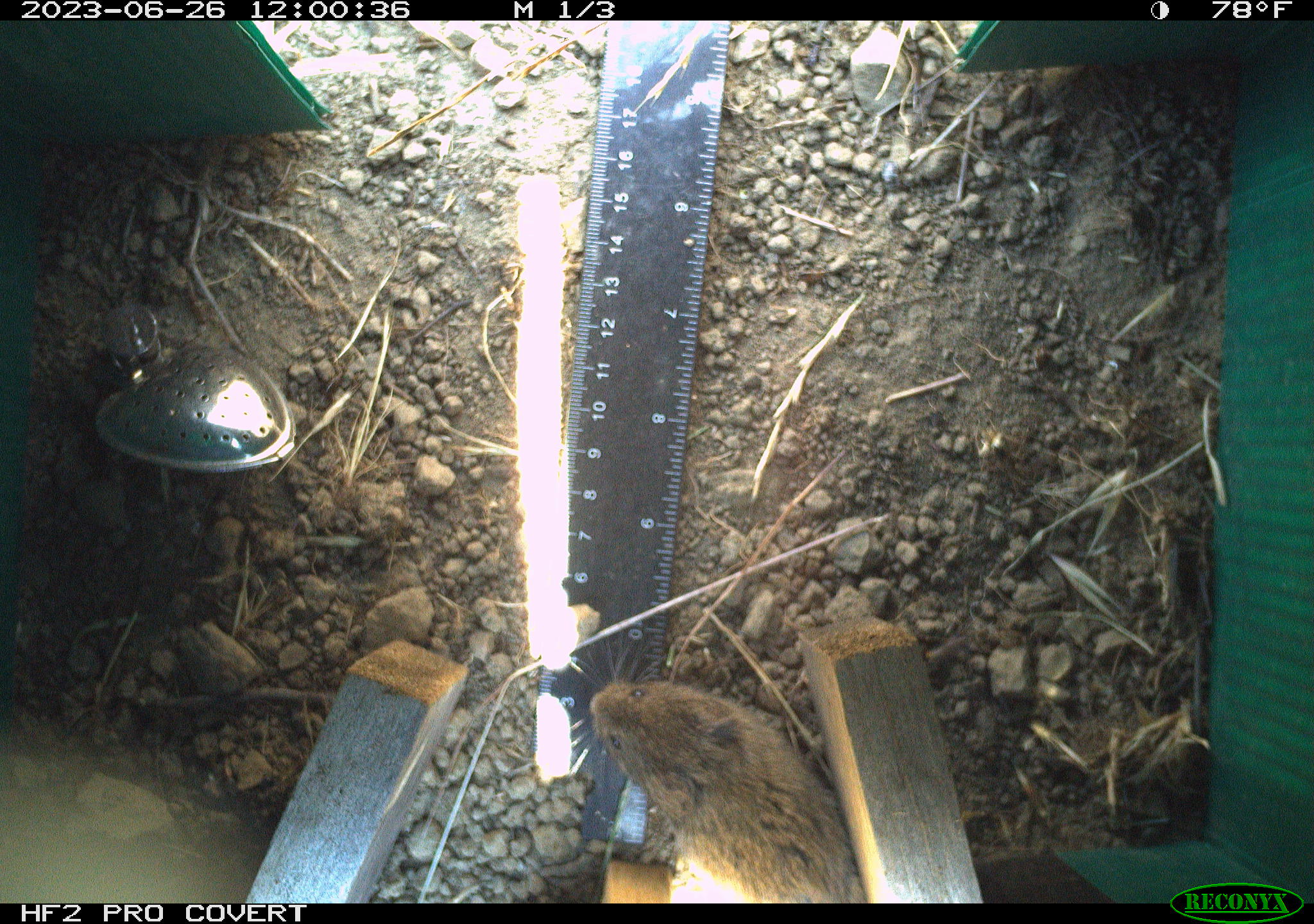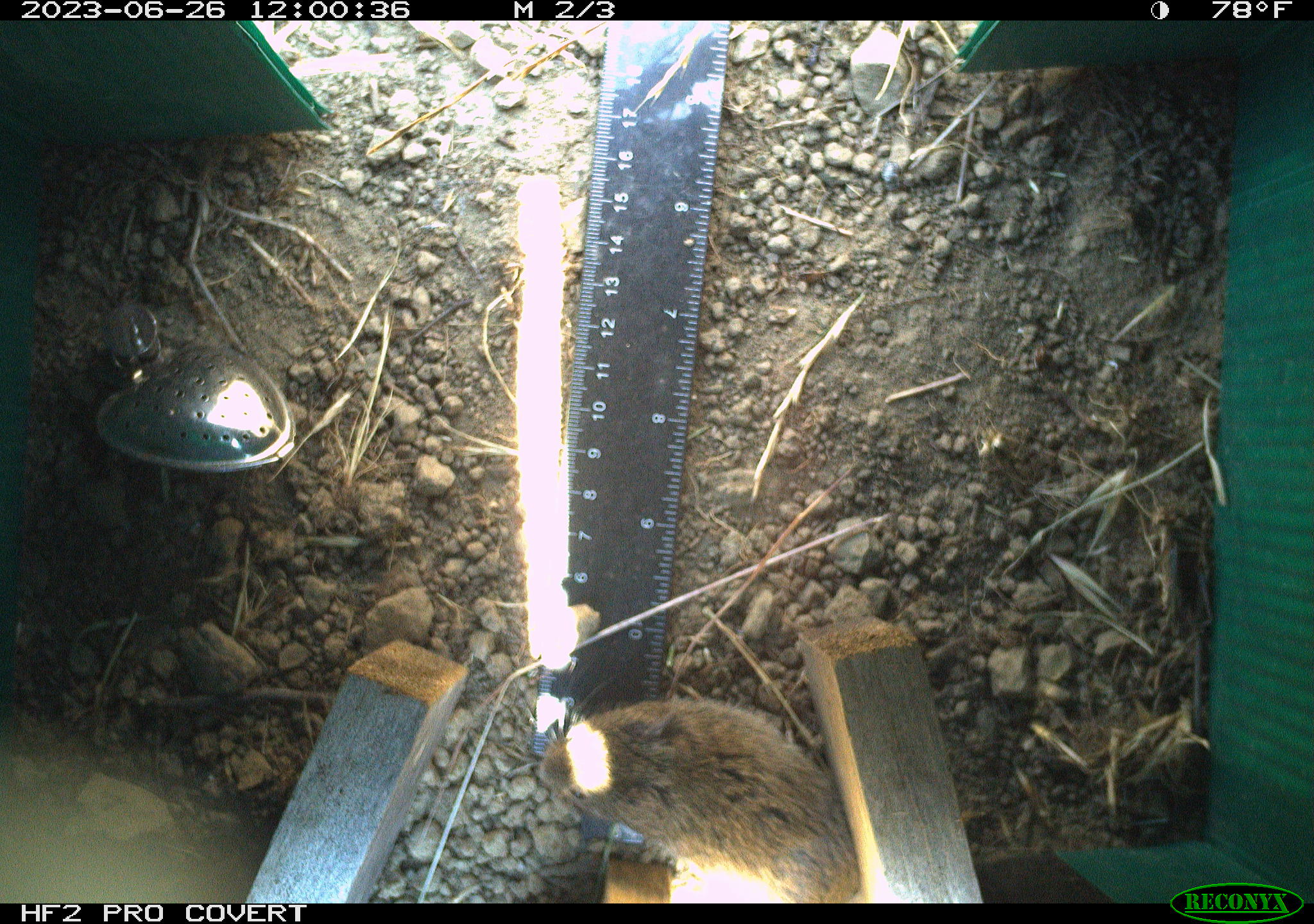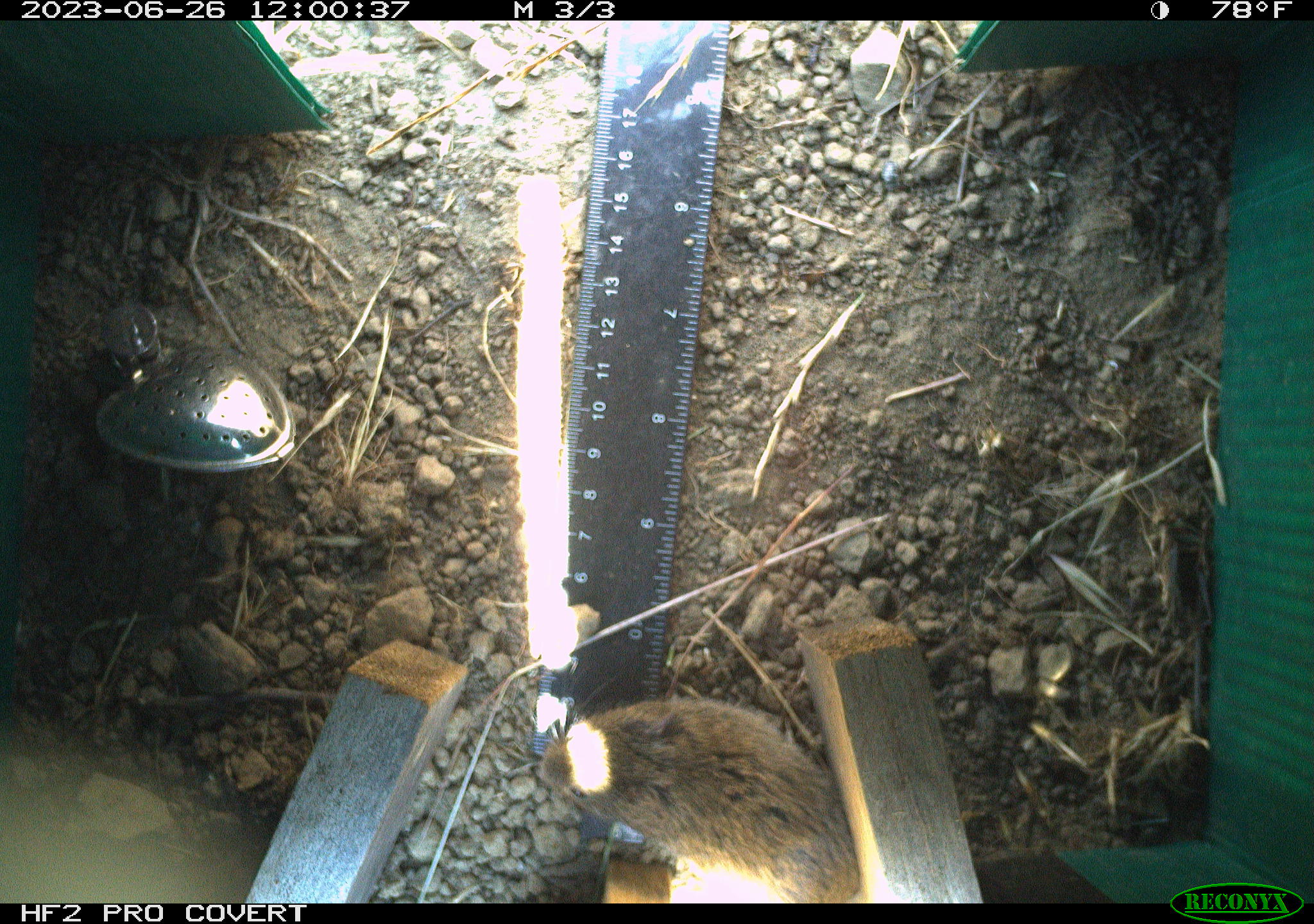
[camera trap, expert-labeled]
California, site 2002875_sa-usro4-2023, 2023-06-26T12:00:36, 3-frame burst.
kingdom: Animalia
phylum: Chordata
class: Mammalia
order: Rodentia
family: Cricetidae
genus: Microtus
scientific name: Microtus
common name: meadow vole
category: microtus species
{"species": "microtus species (meadow vole) (Microtus)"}